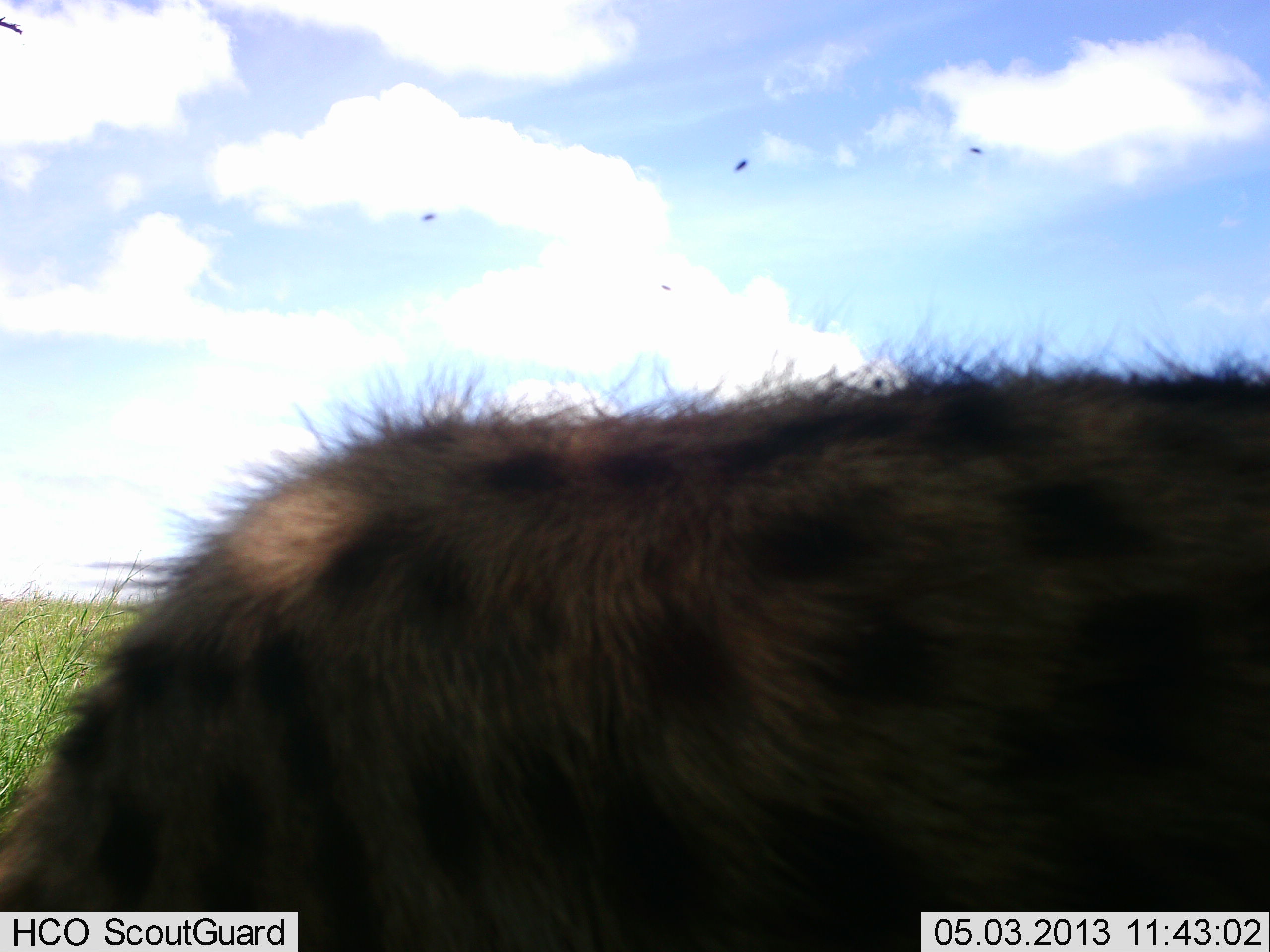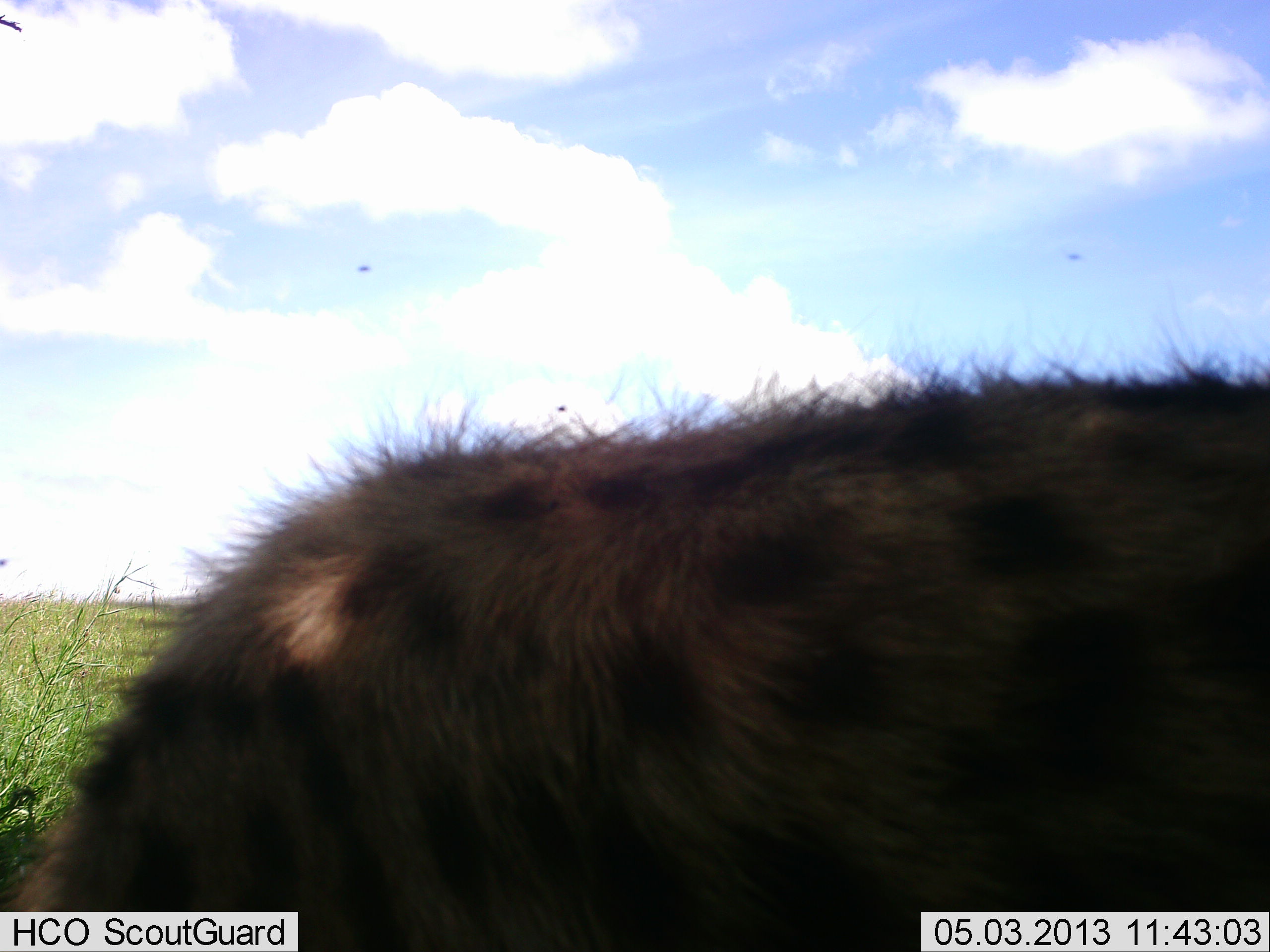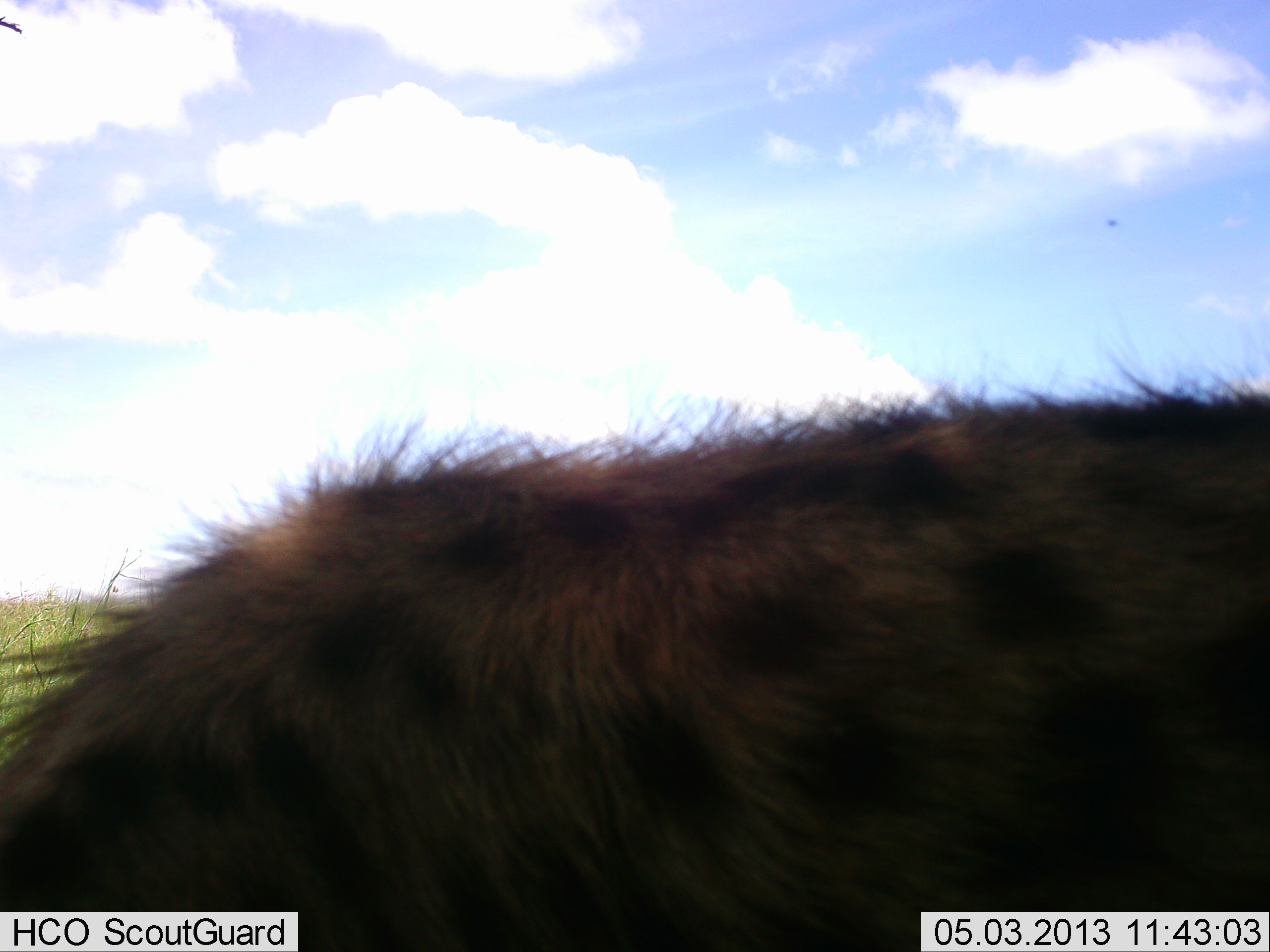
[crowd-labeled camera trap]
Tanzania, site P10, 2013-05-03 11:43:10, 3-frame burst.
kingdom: Animalia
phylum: Chordata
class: Mammalia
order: Carnivora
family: Hyaenidae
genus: Crocuta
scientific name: Crocuta crocuta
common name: spotted hyena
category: hyenaspotted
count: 1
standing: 96%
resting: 0%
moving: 9%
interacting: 0%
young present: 0%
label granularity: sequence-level